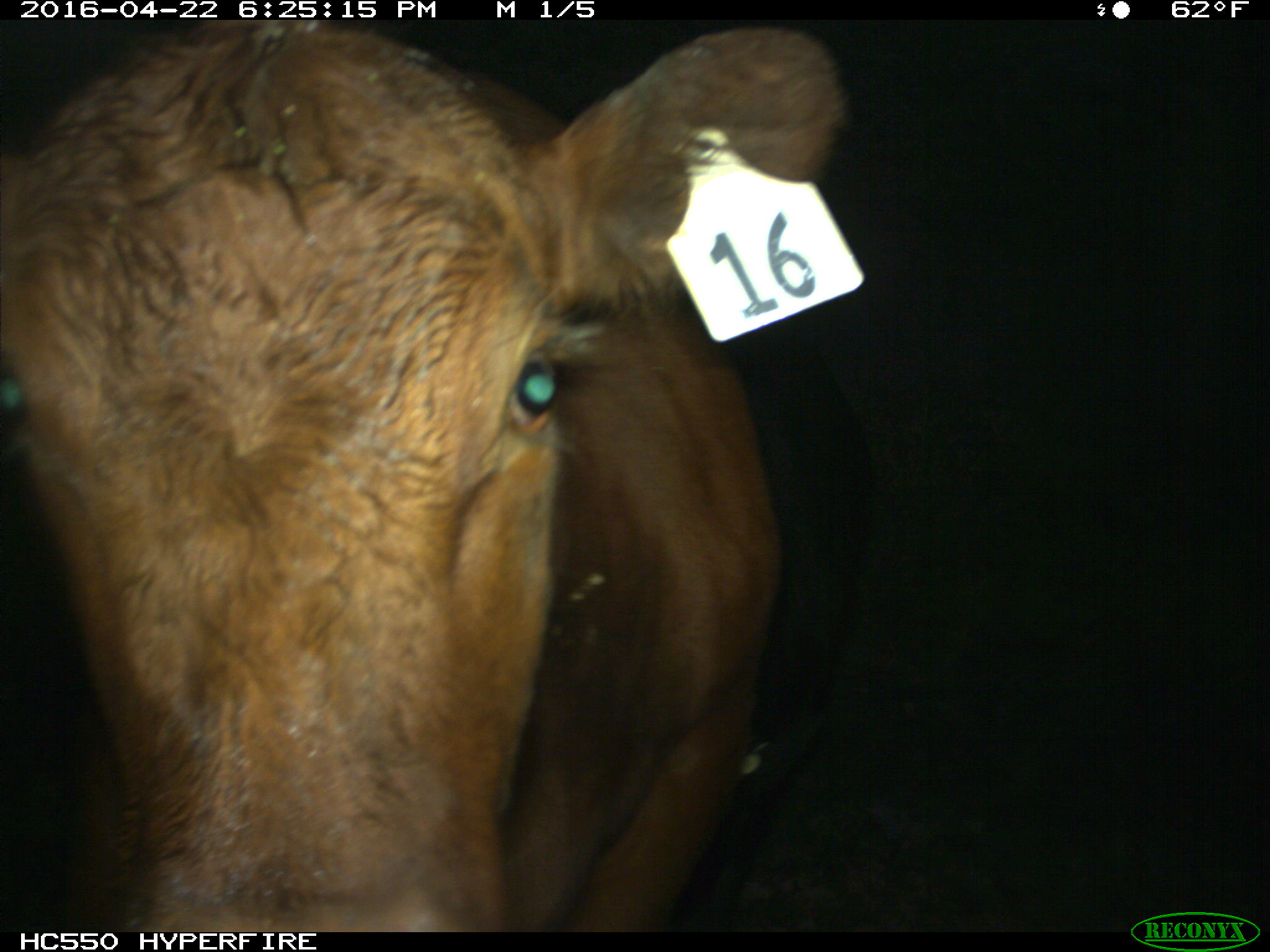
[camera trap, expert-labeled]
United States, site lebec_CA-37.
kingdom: Animalia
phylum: Chordata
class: Mammalia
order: Artiodactyla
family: Bovidae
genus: Bos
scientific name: Bos taurus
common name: domestic cow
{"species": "Bos taurus (domestic cow)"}